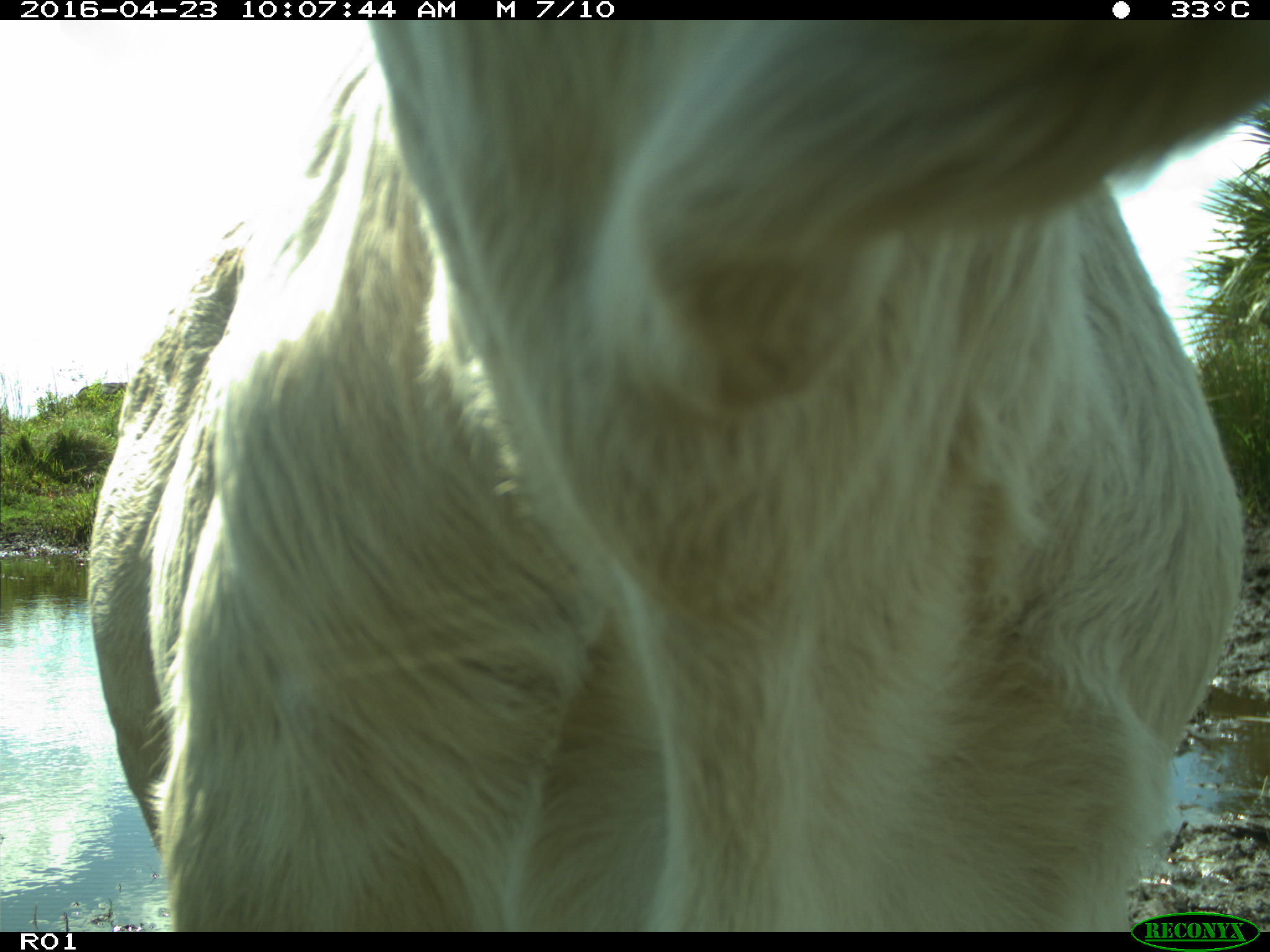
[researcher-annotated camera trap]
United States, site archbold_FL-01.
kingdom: Animalia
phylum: Chordata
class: Mammalia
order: Artiodactyla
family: Bovidae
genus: Bos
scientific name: Bos taurus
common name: domestic cow